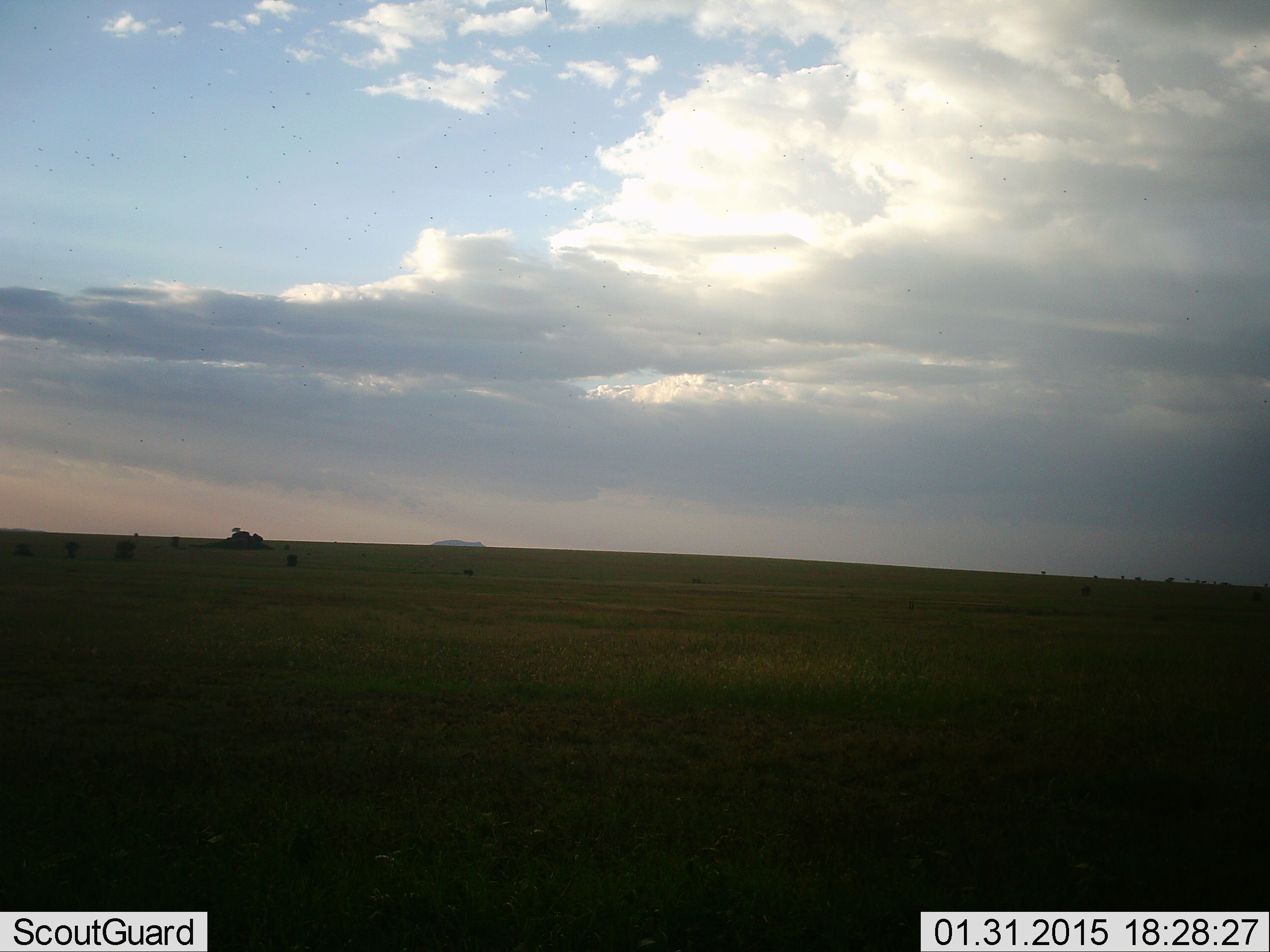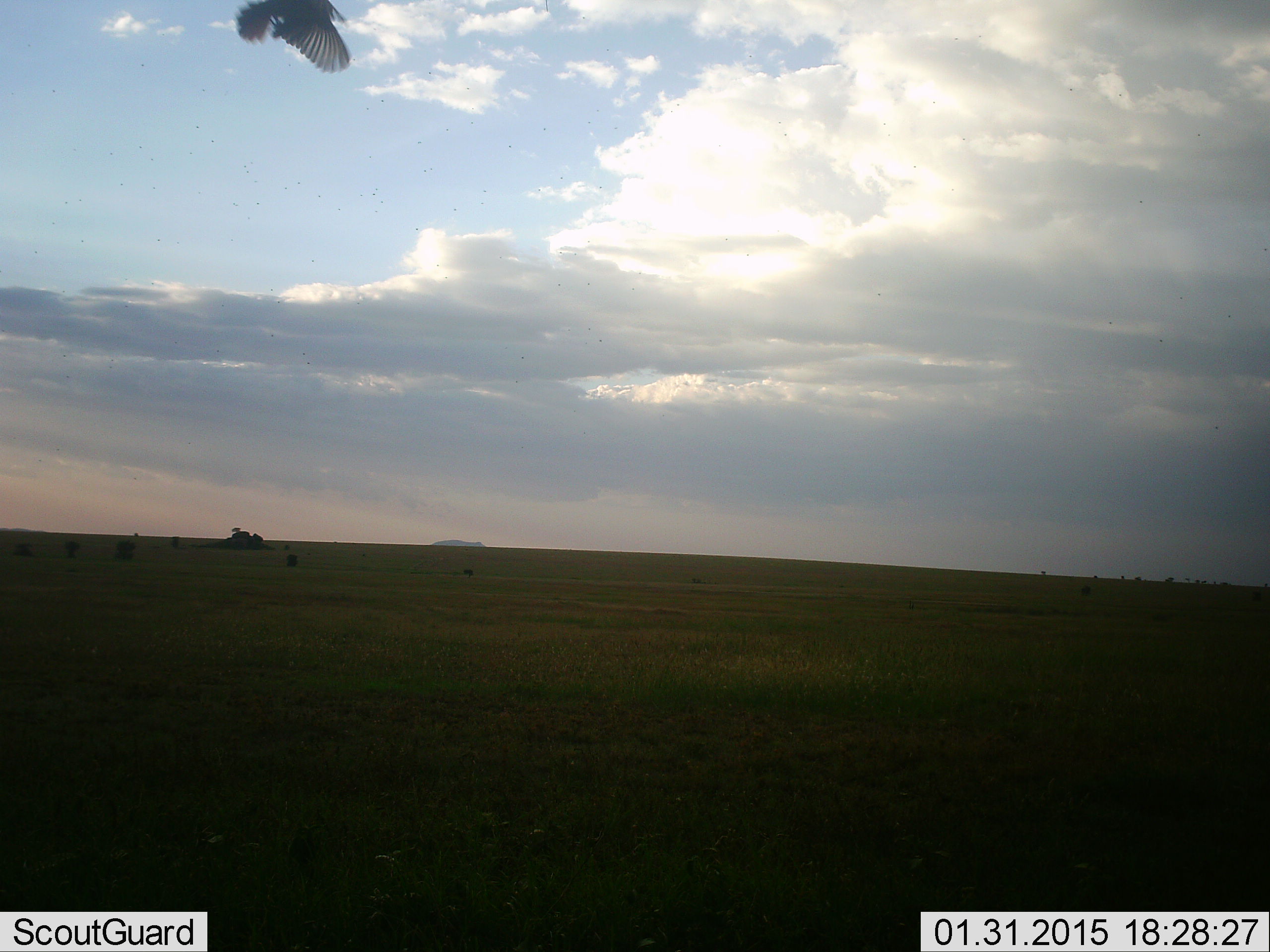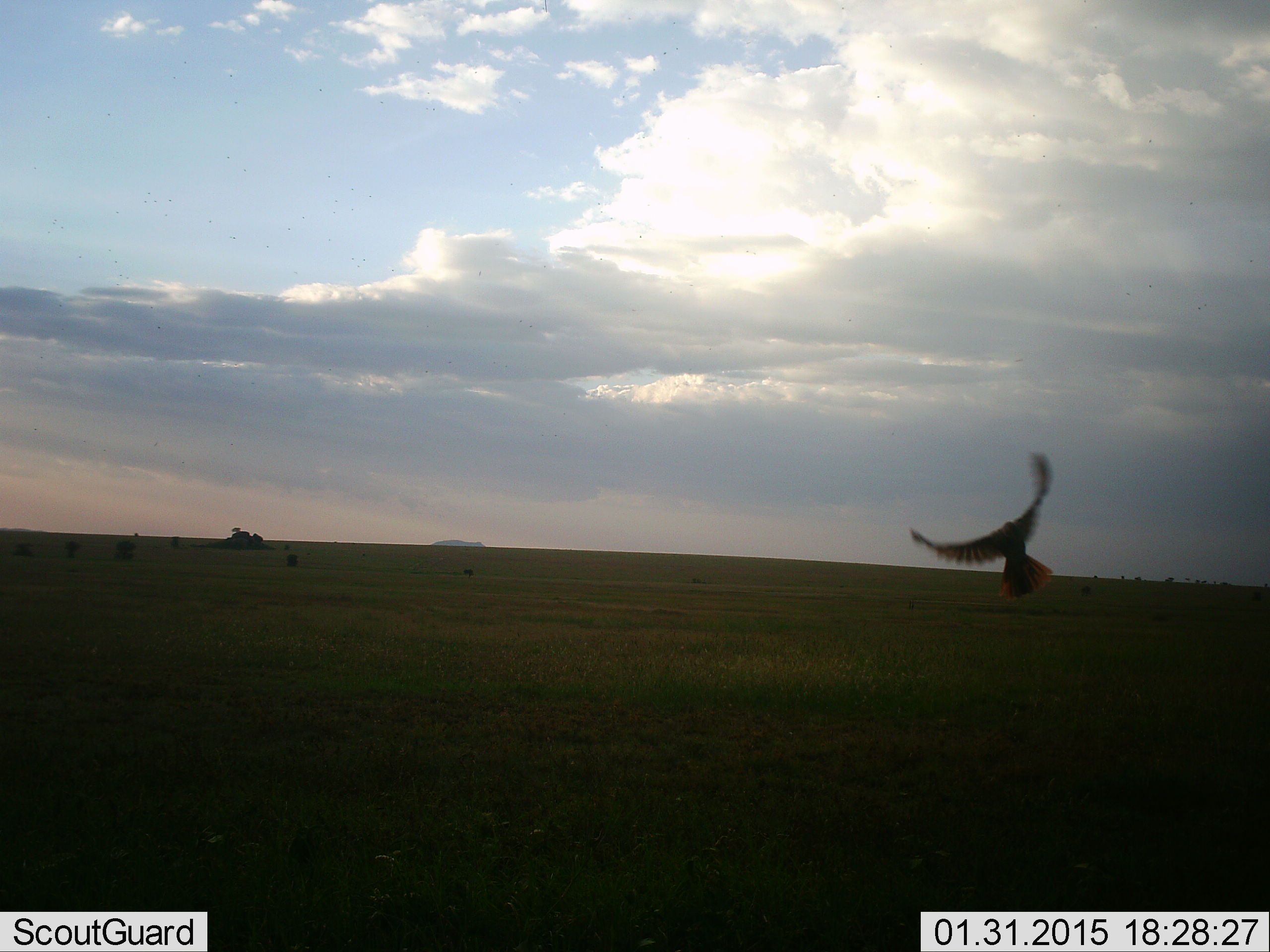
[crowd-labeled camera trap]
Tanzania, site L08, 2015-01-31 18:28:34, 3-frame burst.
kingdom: Animalia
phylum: Chordata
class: Aves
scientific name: Aves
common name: bird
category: otherbird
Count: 1.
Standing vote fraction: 0%.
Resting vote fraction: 0%.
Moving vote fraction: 100%.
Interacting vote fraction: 0%.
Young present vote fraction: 0%.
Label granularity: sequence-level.